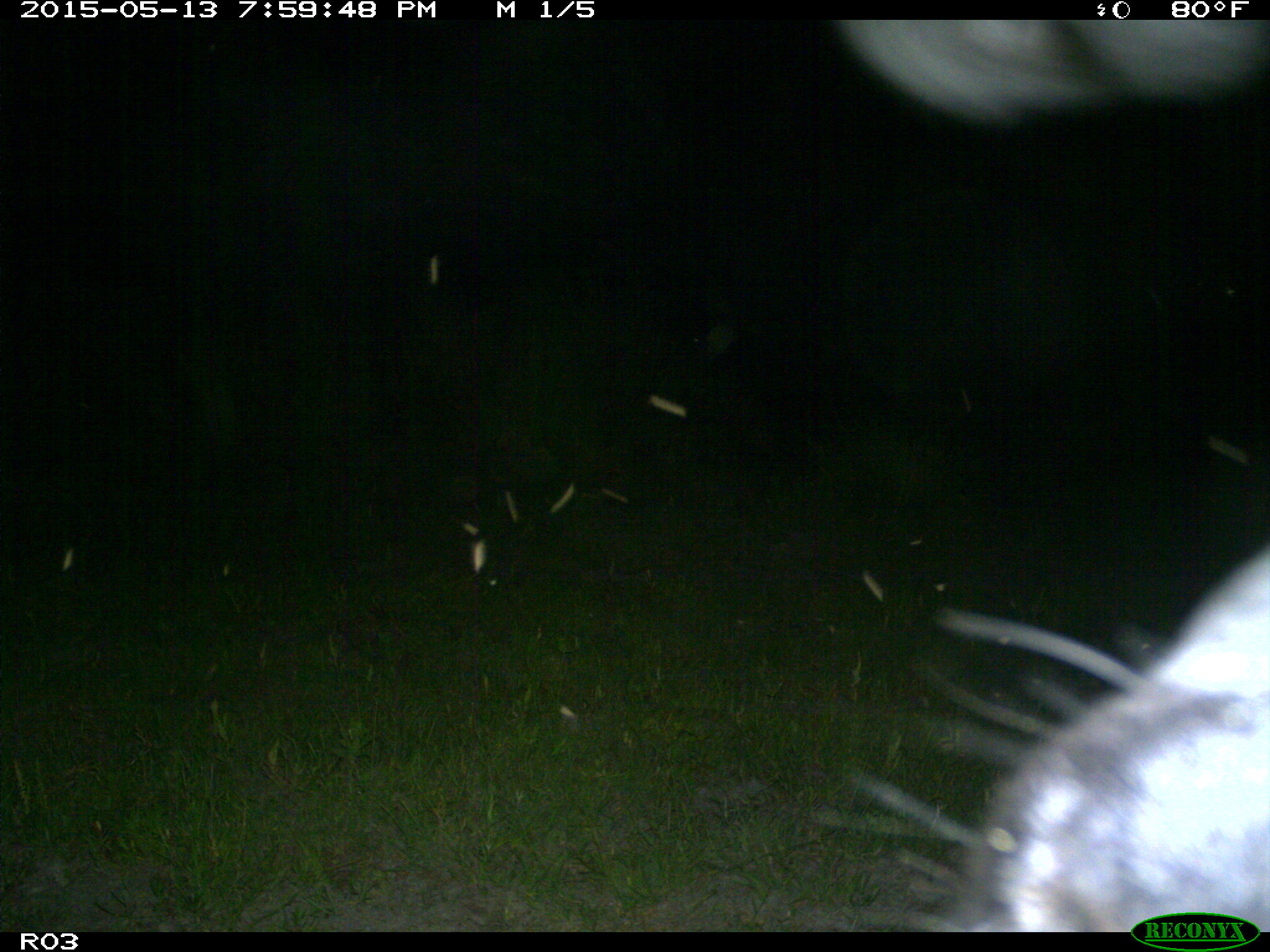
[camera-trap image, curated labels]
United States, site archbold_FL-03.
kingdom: Animalia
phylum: Chordata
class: Mammalia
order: Artiodactyla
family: Bovidae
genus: Bos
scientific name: Bos taurus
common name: domestic cow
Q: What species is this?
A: Bos taurus (domestic cow).